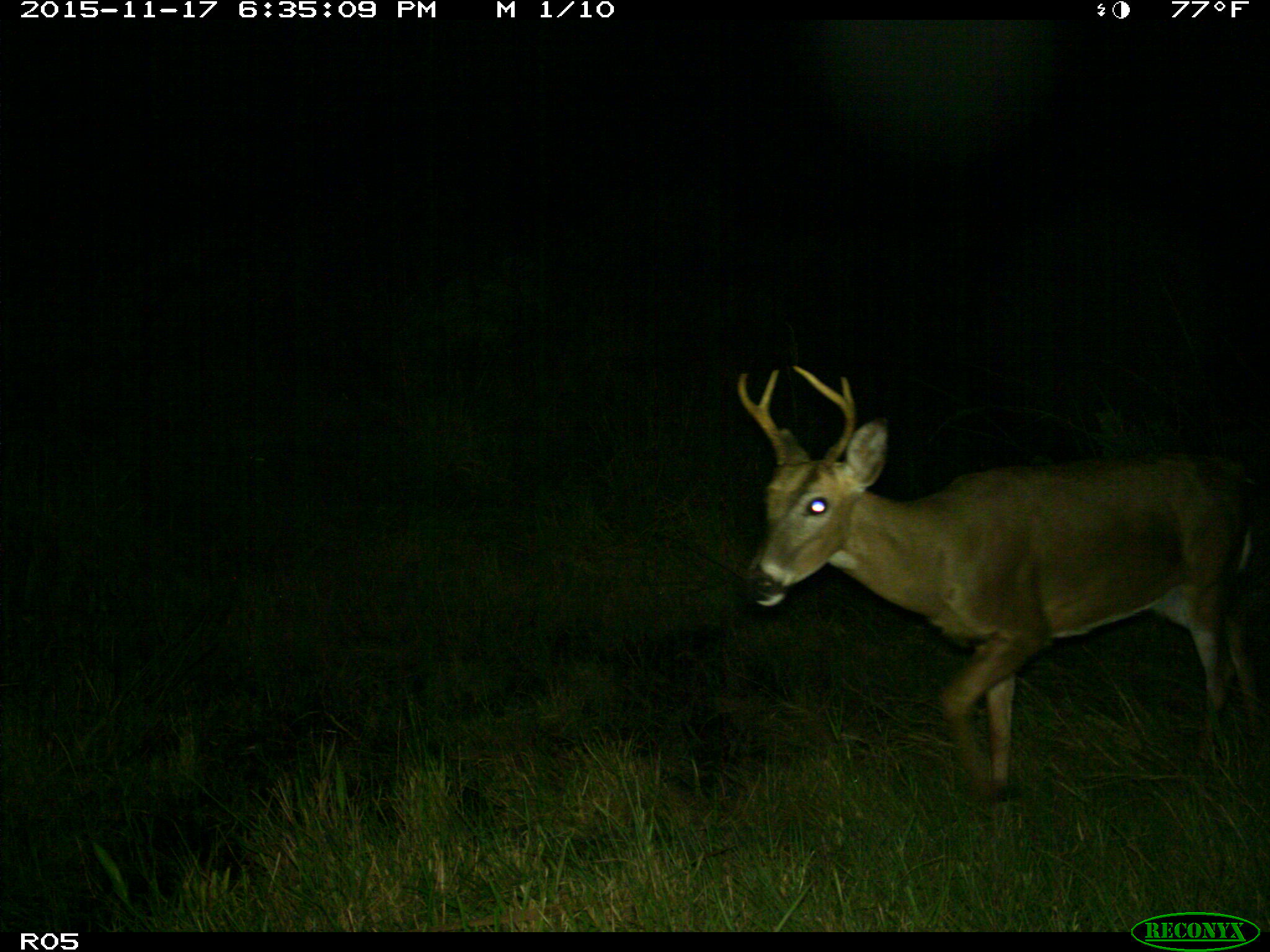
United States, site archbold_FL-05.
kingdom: Animalia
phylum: Chordata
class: Mammalia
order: Artiodactyla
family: Cervidae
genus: Odocoileus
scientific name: Odocoileus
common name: deer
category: unidentified deer